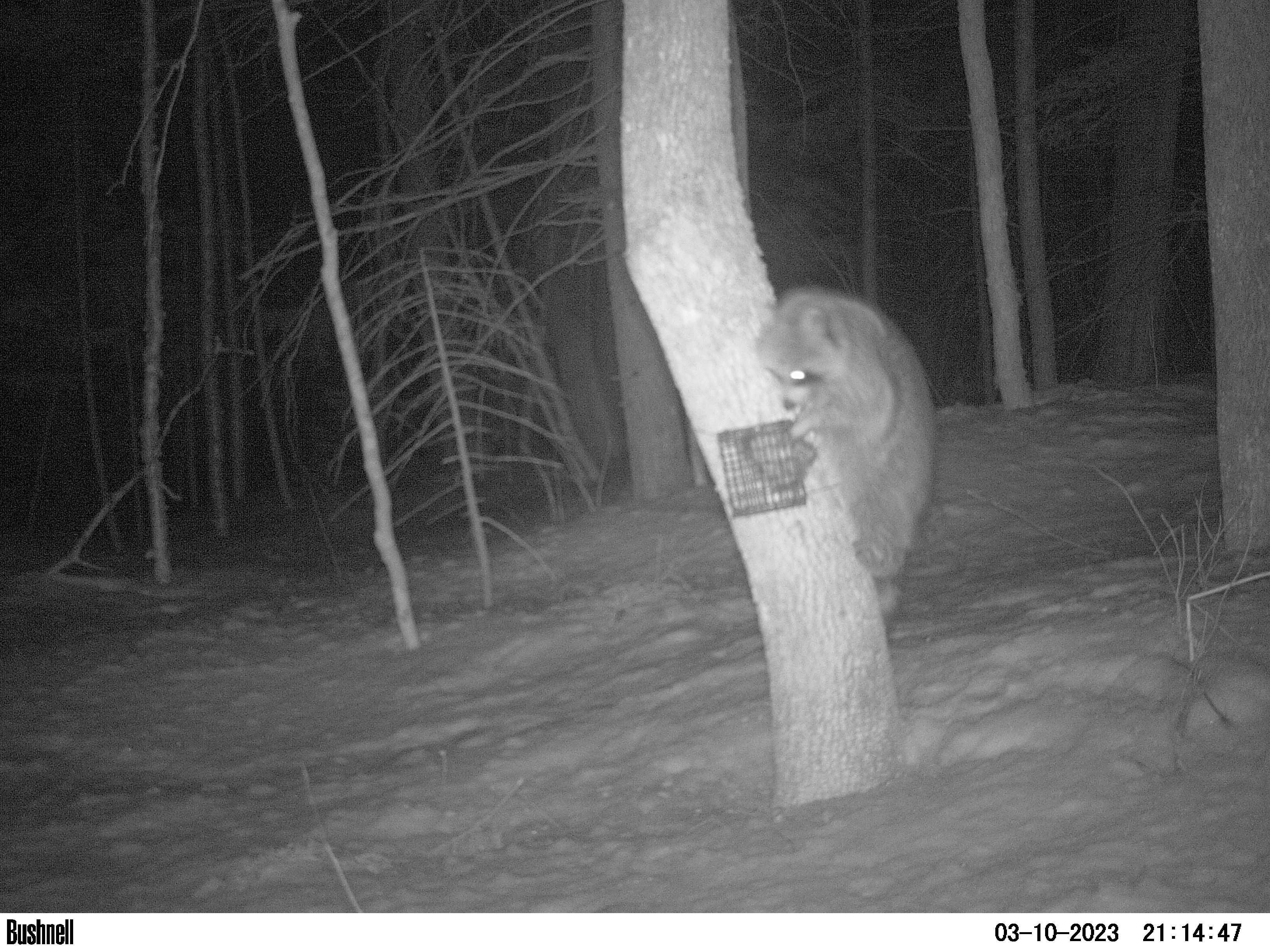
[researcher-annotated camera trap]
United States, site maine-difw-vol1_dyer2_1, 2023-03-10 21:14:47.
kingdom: Animalia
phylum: Chordata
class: Mammalia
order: Carnivora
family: Procyonidae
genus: Procyon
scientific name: Procyon lotor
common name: raccoon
Raccoon (Procyon lotor).